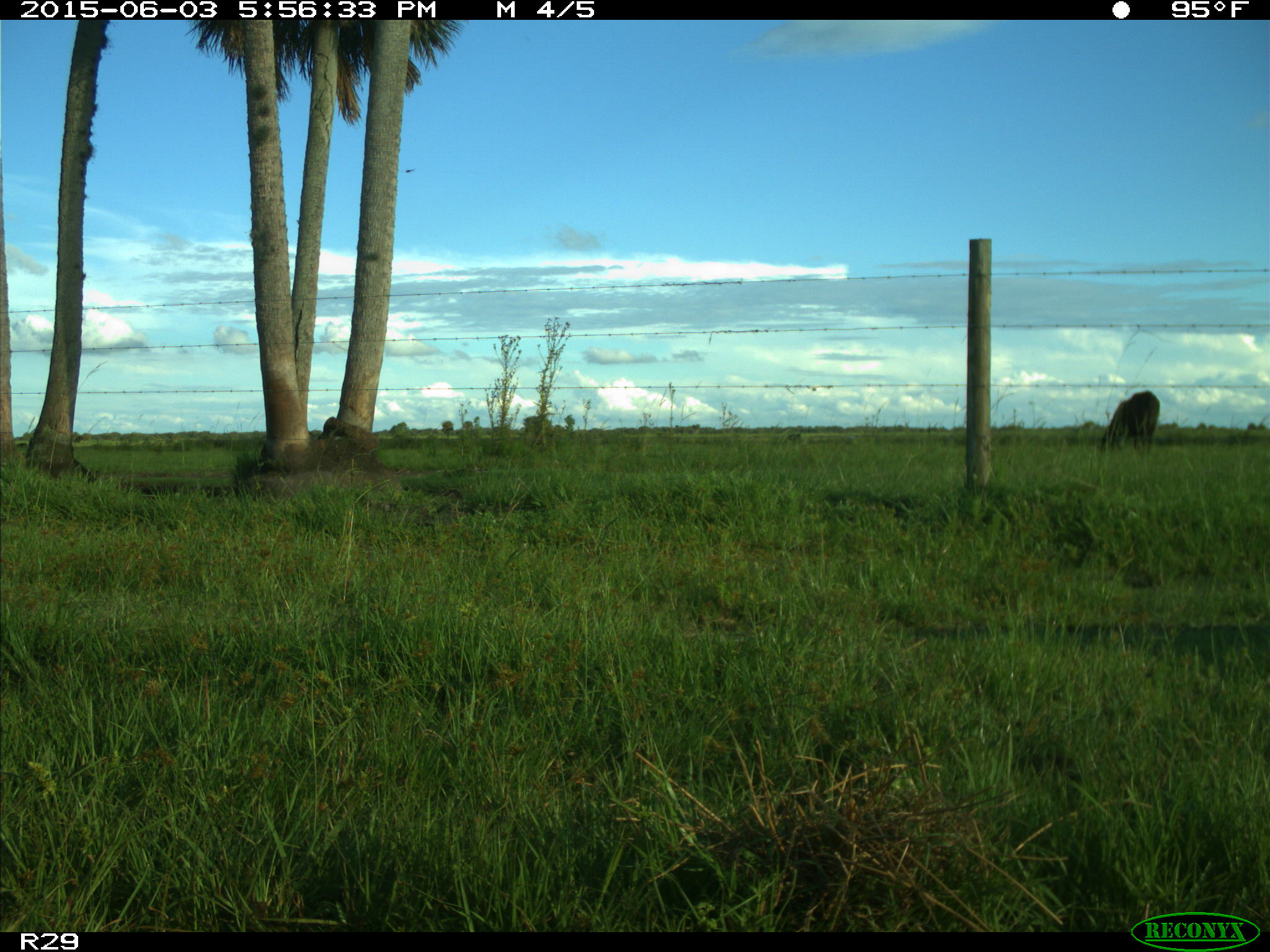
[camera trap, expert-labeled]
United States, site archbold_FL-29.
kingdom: Animalia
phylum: Chordata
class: Mammalia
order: Artiodactyla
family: Bovidae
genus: Bos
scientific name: Bos taurus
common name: domestic cow